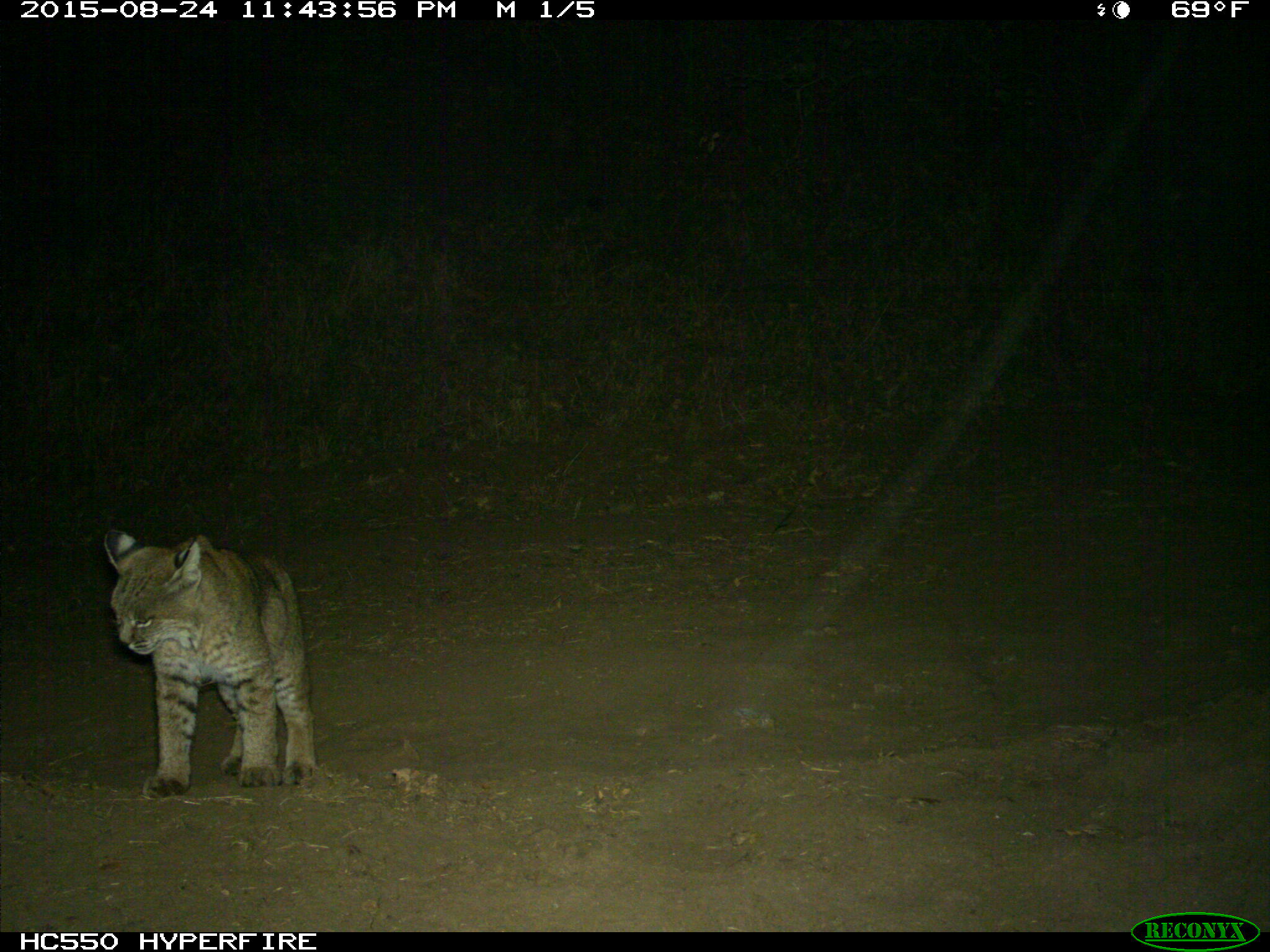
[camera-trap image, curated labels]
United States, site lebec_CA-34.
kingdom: Animalia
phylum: Chordata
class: Mammalia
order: Carnivora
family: Felidae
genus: Lynx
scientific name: Lynx rufus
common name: bobcat